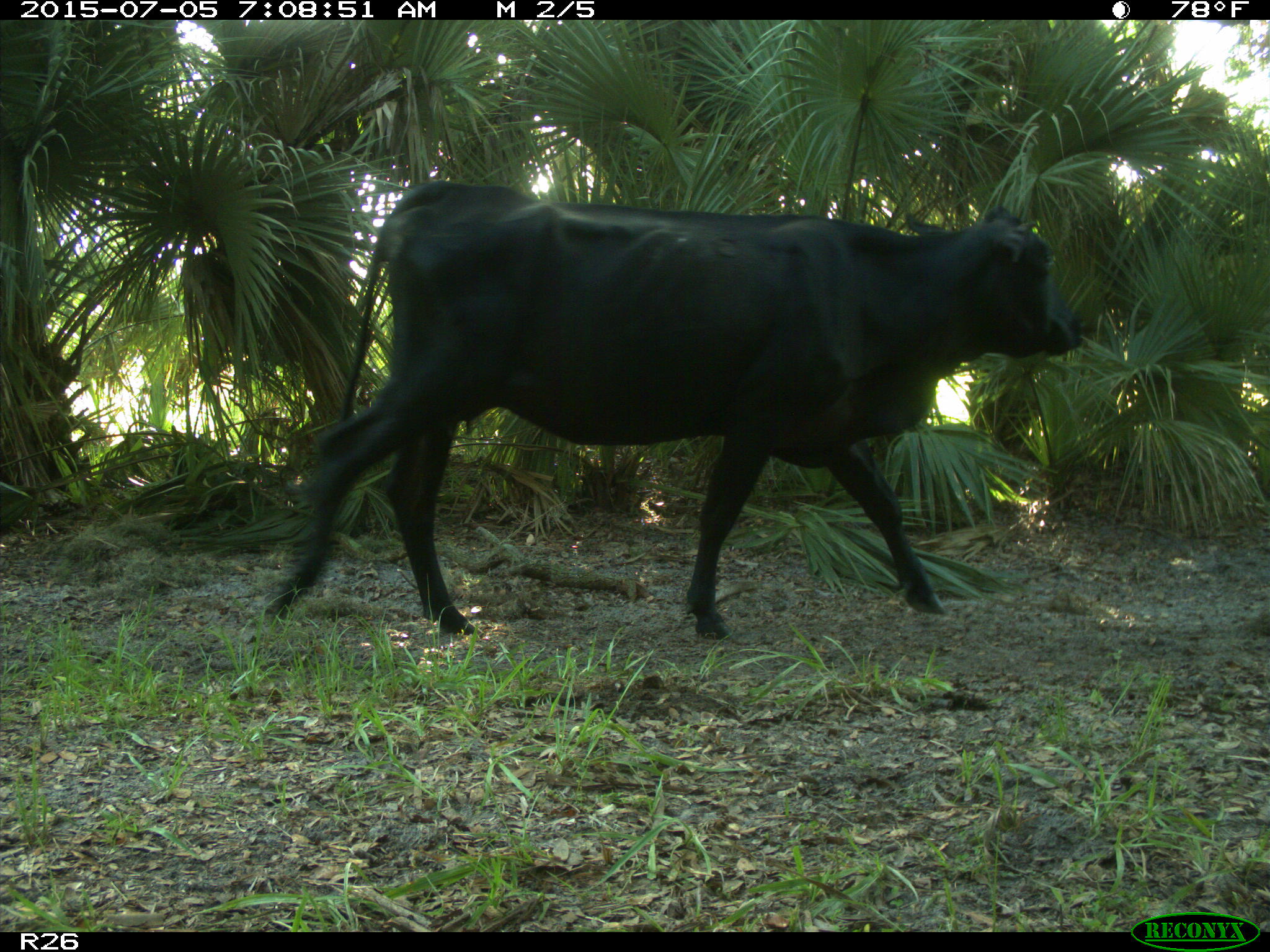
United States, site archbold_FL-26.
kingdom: Animalia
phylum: Chordata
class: Mammalia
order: Artiodactyla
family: Bovidae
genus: Bos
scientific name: Bos taurus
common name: domestic cow